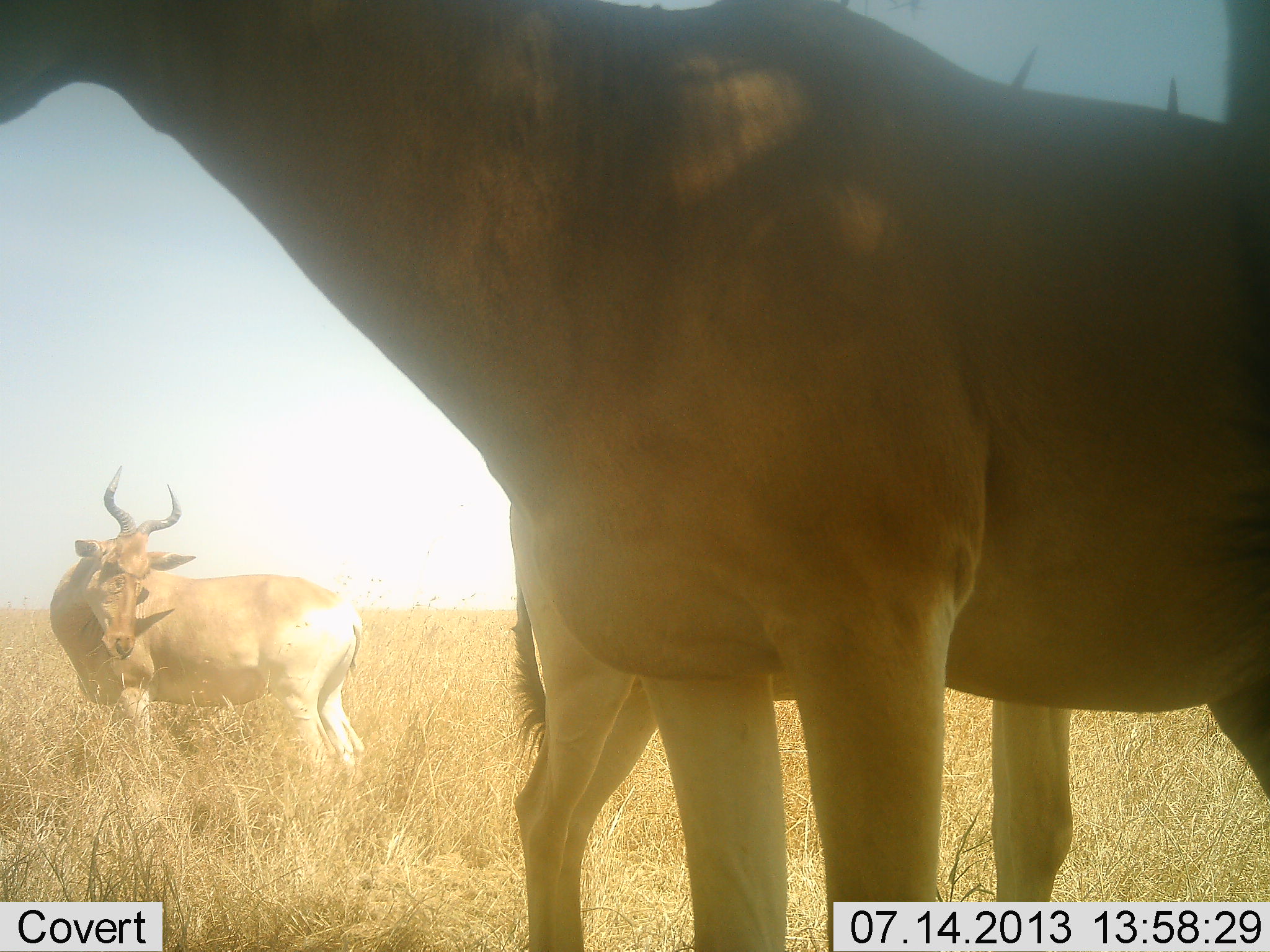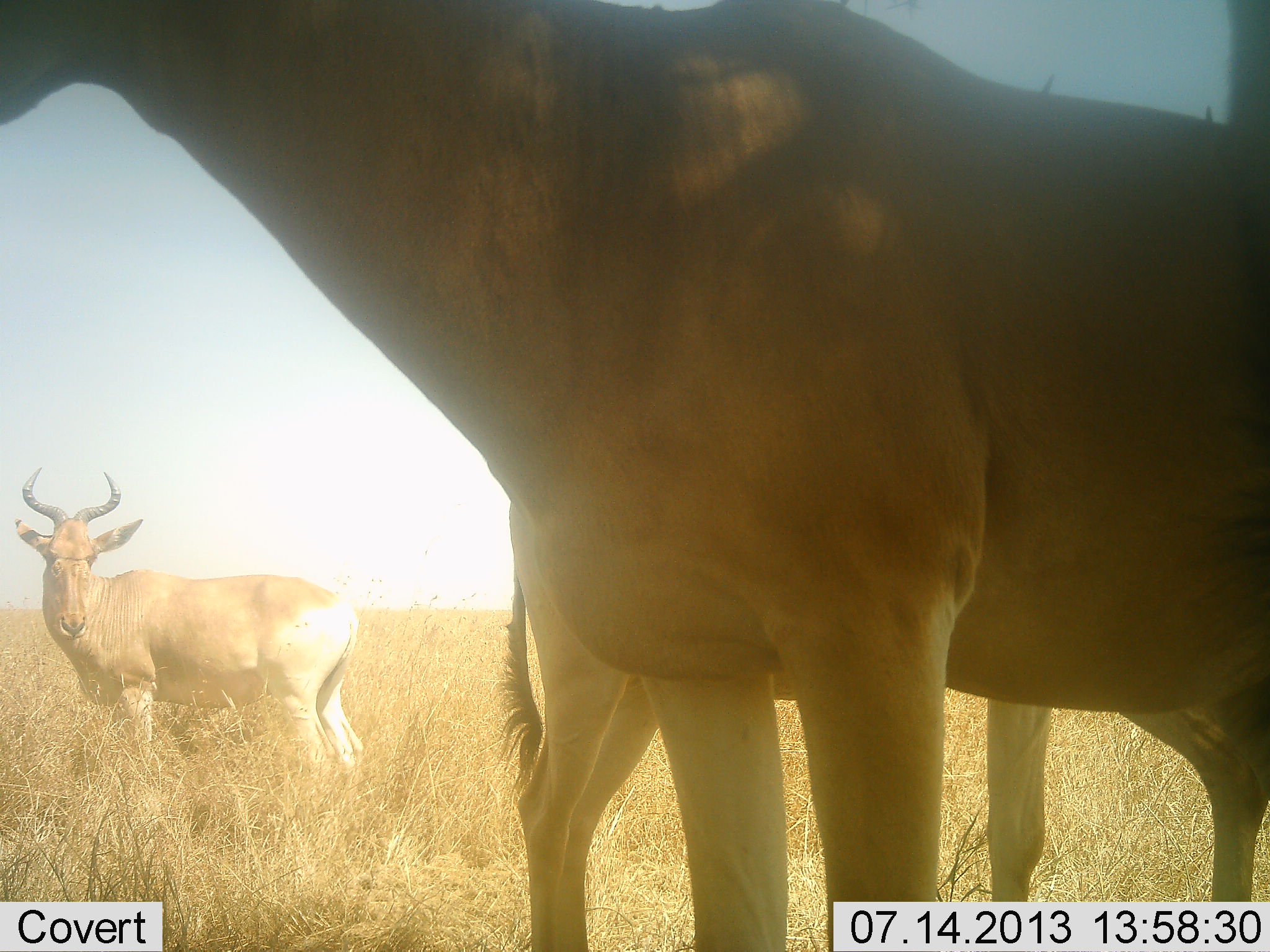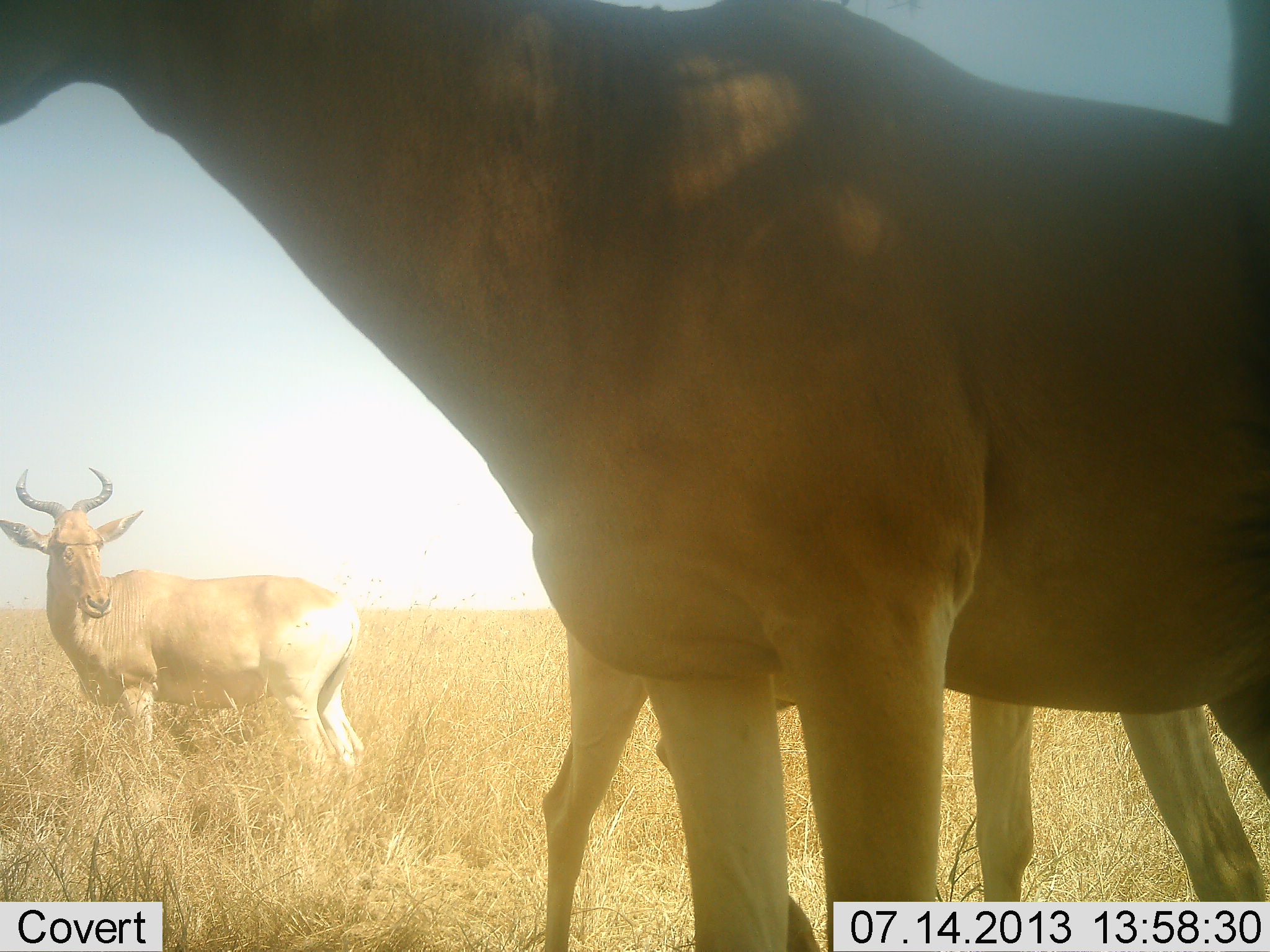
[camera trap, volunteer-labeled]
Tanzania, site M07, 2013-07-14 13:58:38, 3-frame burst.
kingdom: Animalia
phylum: Chordata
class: Mammalia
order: Artiodactyla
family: Bovidae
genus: Alcelaphus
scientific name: Alcelaphus buselaphus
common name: hartebeest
Hartebeest (Alcelaphus buselaphus), count 3. Behavior (volunteer vote fractions): standing 100%, resting 0%, moving 0%, interacting 5%. Young present (vote fraction): 0%. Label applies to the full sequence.